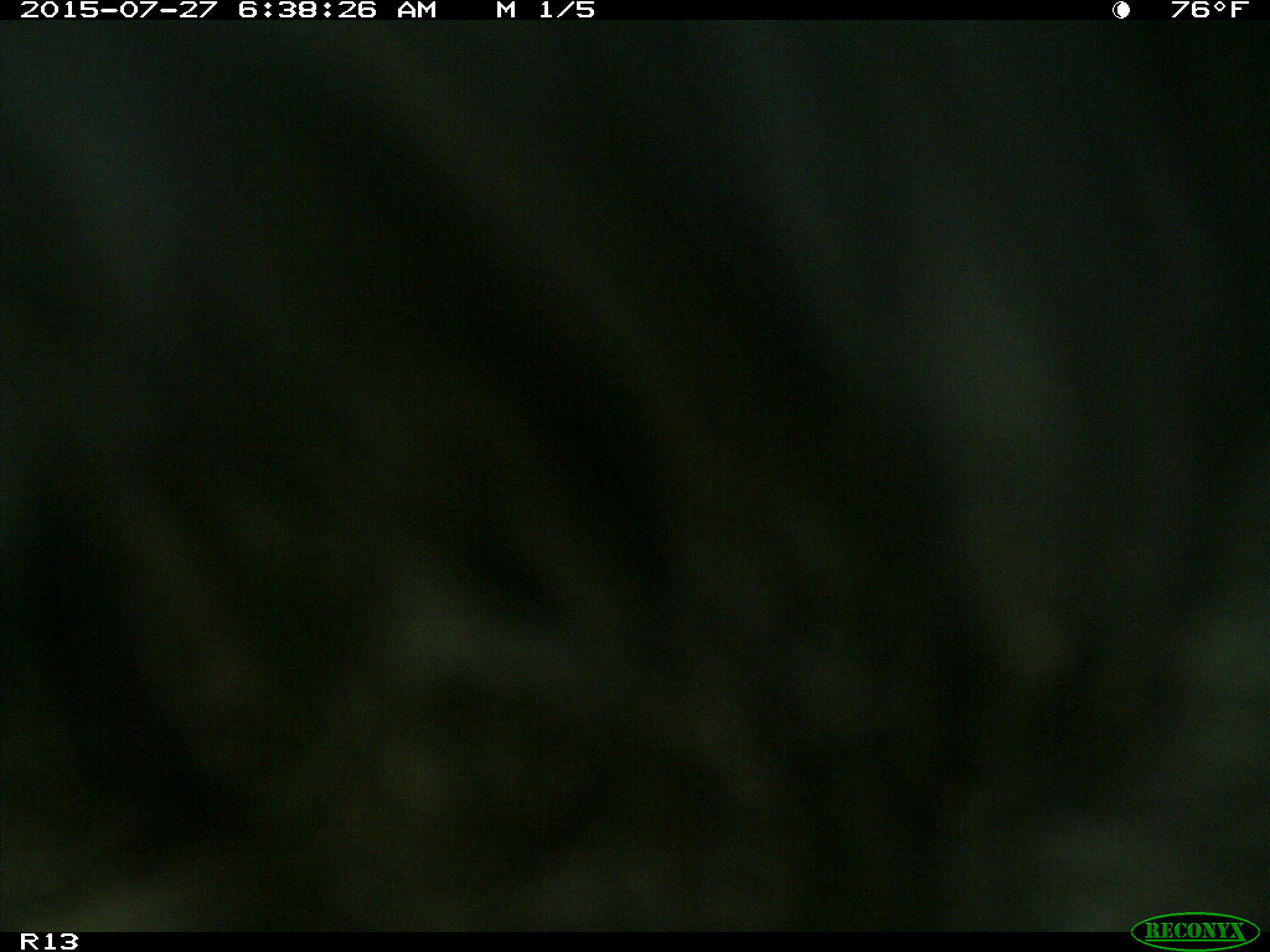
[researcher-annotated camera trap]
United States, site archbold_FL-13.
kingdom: Animalia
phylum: Chordata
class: Mammalia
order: Artiodactyla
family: Bovidae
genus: Bos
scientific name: Bos taurus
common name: domestic cow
Bos taurus (domestic cow).